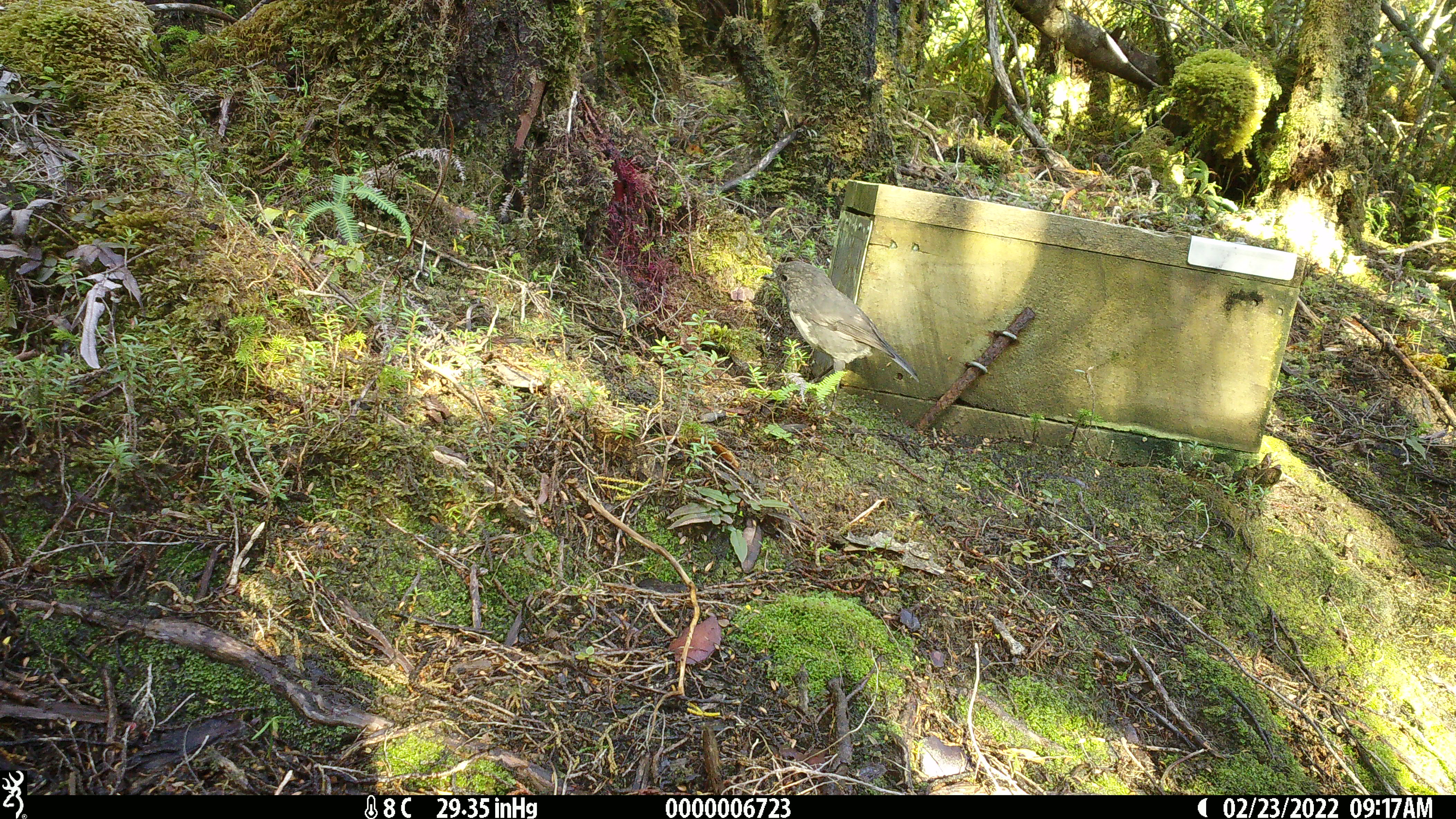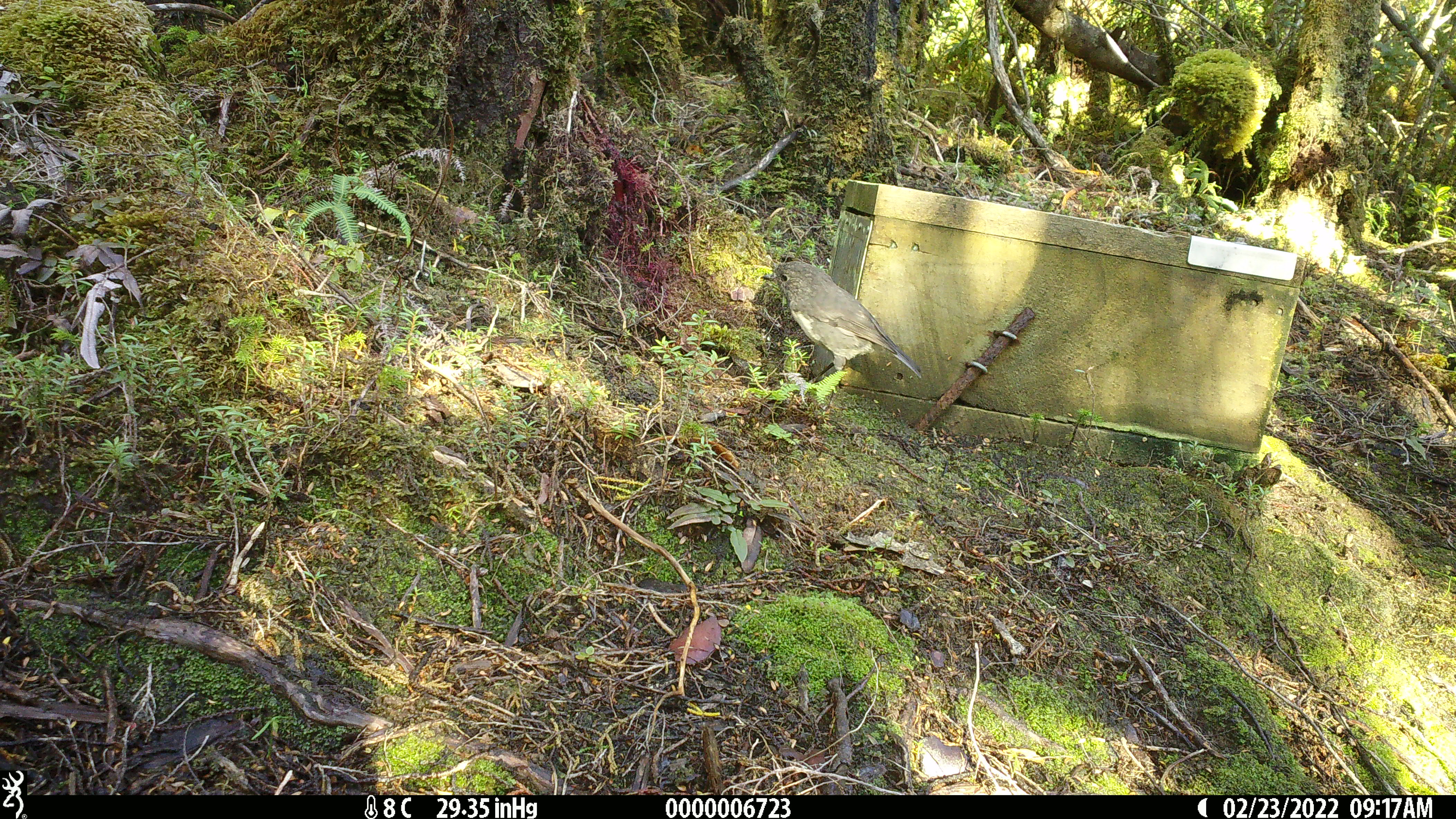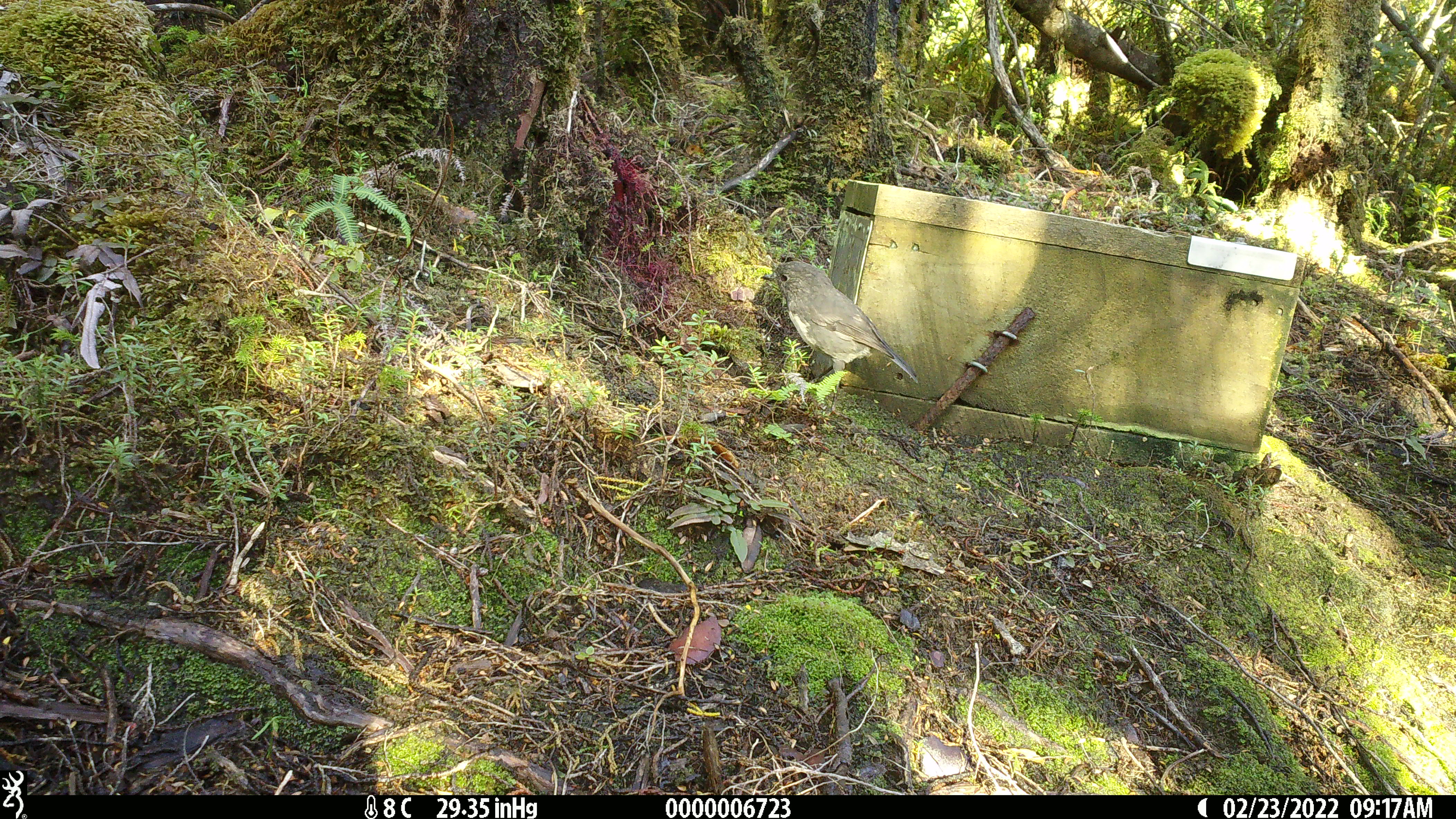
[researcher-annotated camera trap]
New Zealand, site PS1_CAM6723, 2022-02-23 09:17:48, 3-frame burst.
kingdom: Animalia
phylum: Chordata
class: Aves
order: Passeriformes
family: Petroicidae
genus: Petroica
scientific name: Petroica australis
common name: new zealand robin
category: robin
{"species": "robin (new zealand robin) (Petroica australis)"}